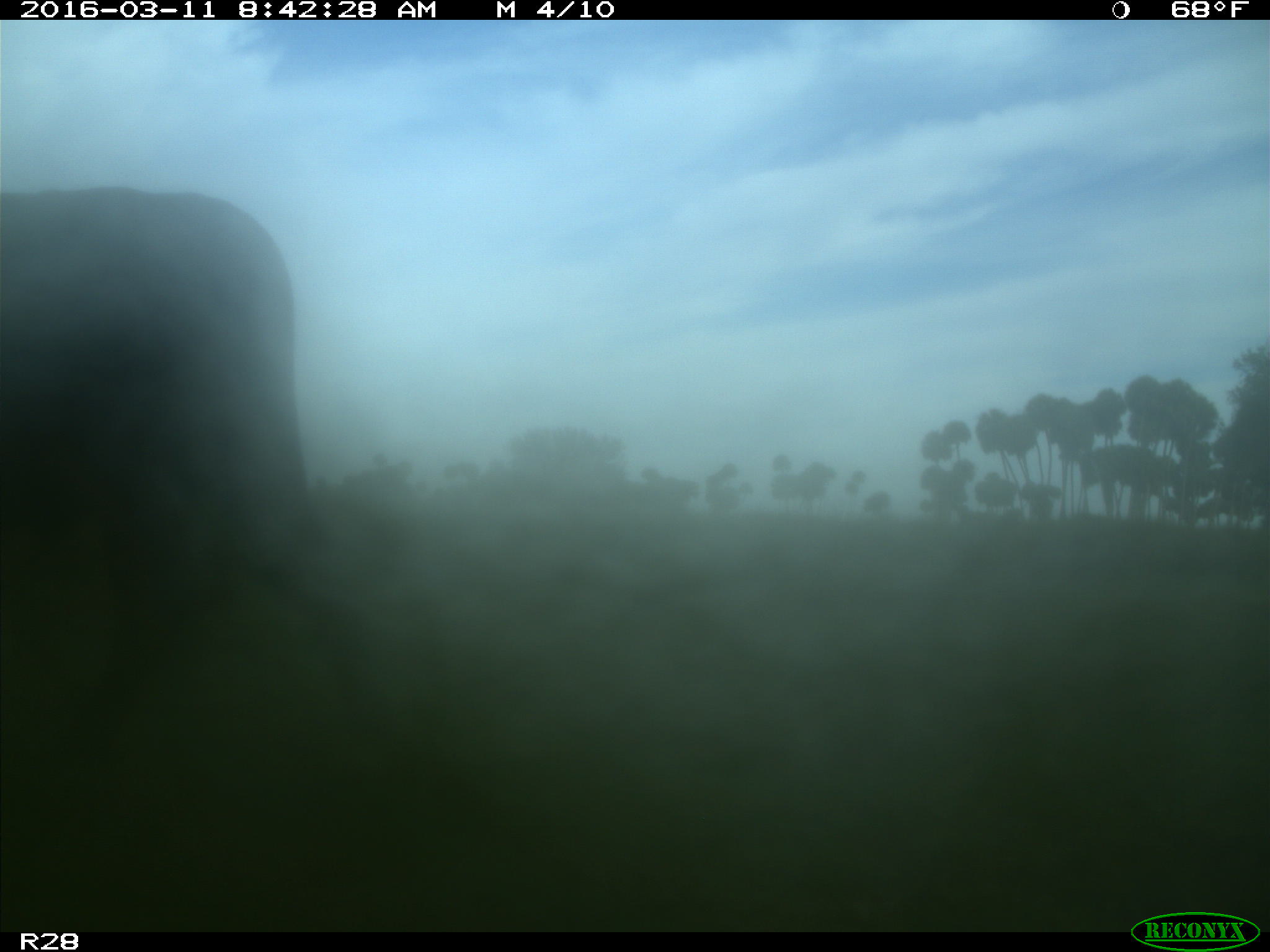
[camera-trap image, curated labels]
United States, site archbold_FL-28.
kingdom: Animalia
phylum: Chordata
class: Mammalia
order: Artiodactyla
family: Bovidae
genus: Bos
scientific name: Bos taurus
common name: domestic cow